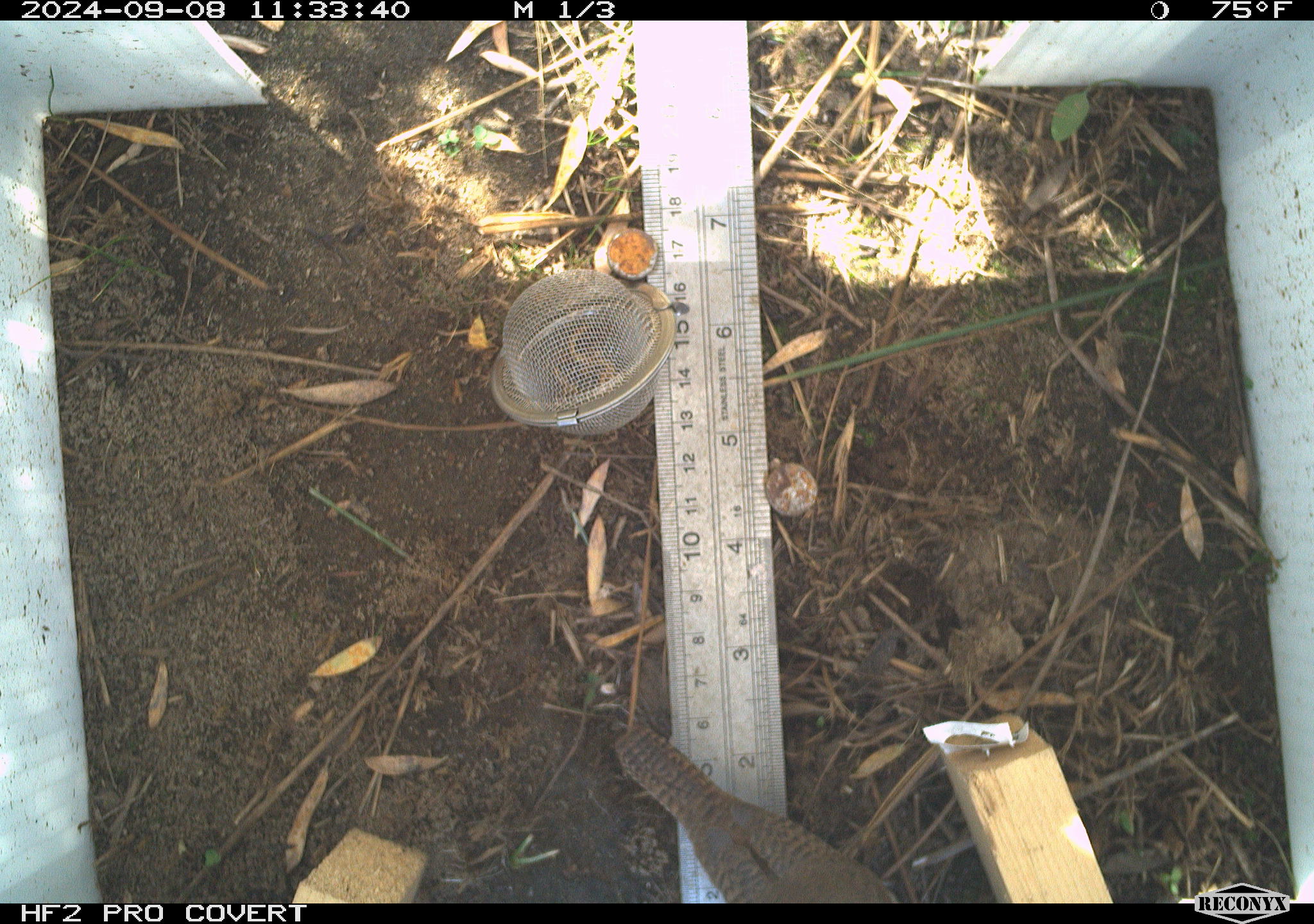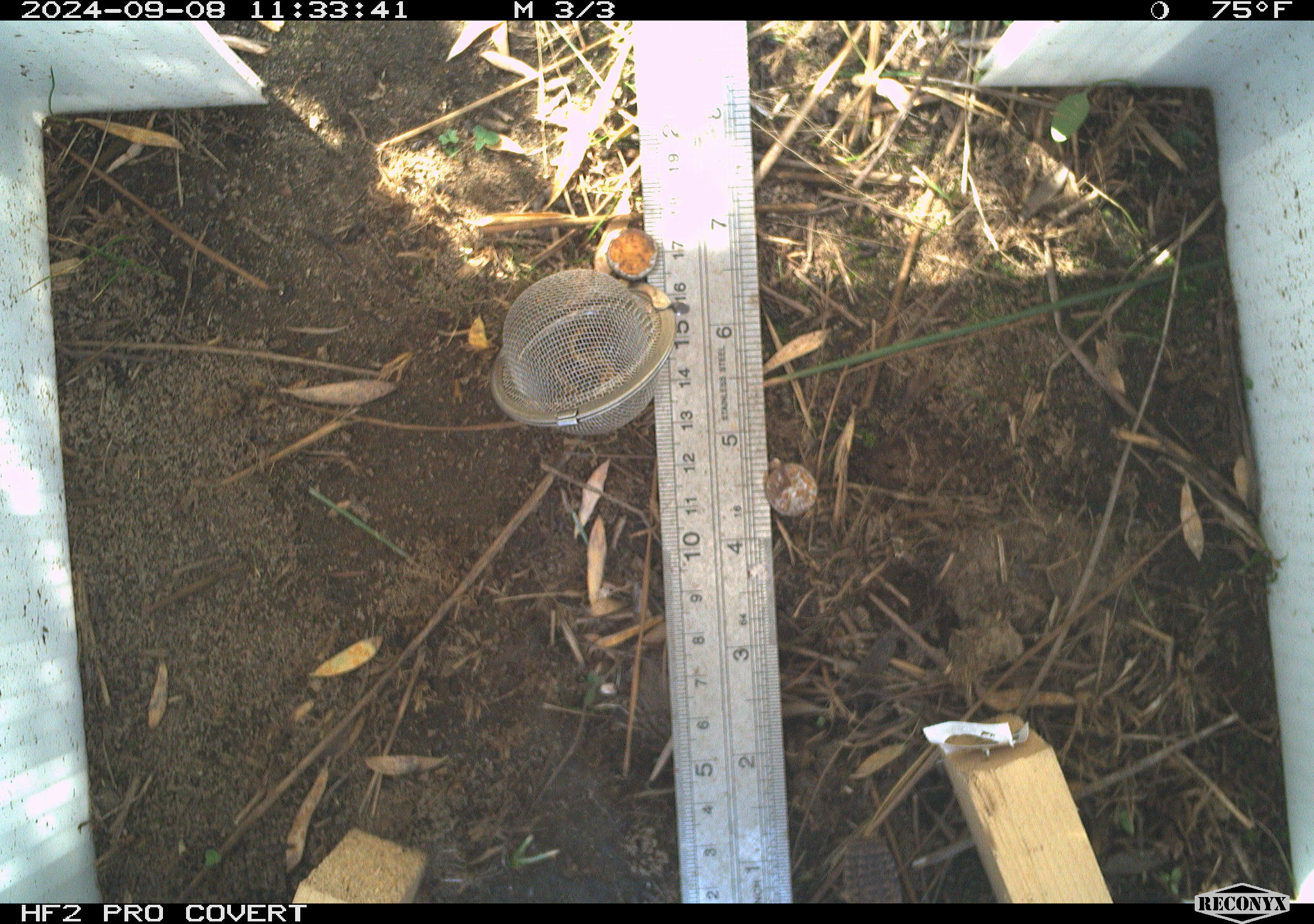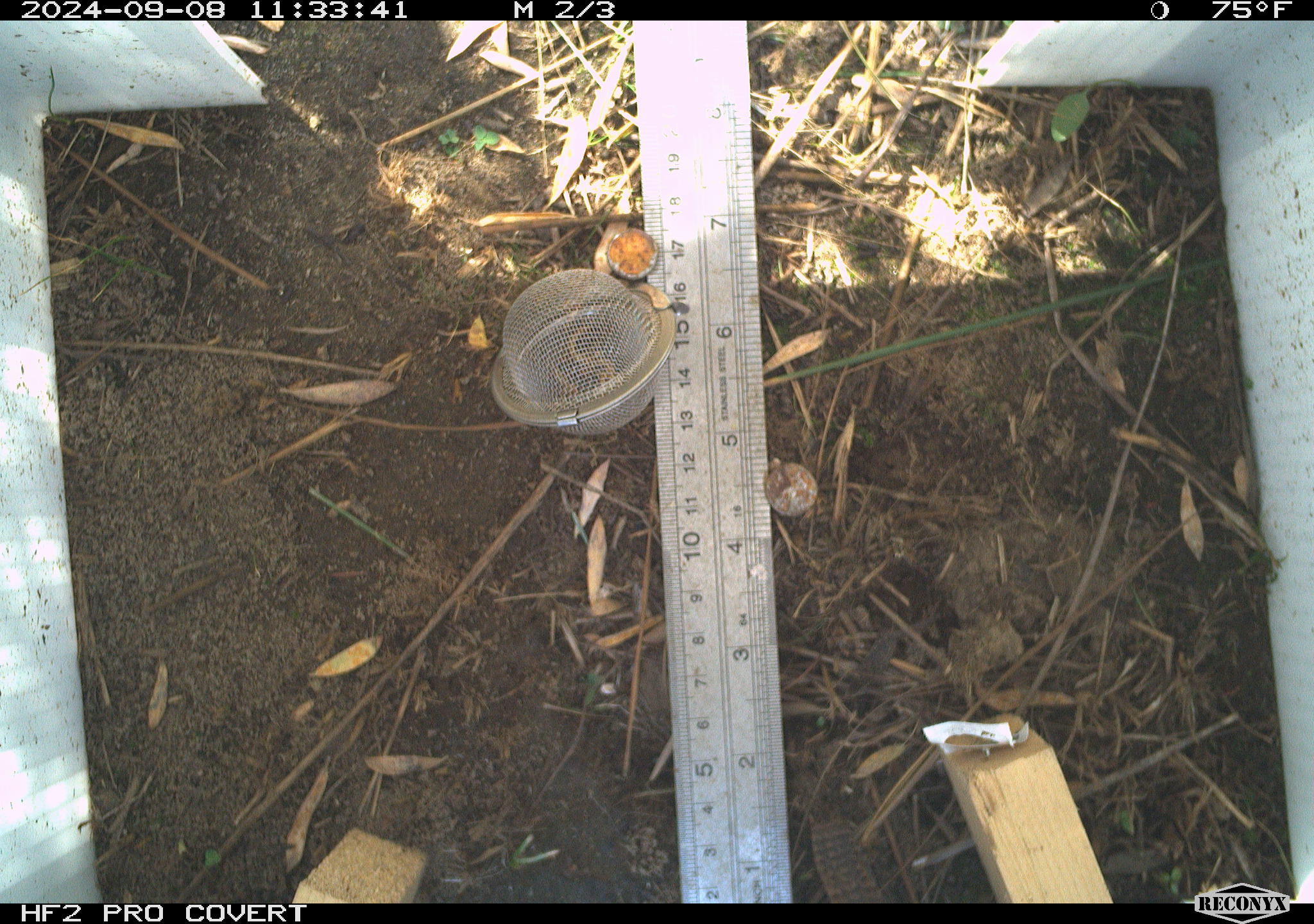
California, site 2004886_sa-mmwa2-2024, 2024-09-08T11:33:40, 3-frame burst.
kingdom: Animalia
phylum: Chordata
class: Aves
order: Passeriformes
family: Troglodytidae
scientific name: Troglodytidae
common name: wren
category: troglodytidae family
Troglodytidae family (wren) (Troglodytidae).